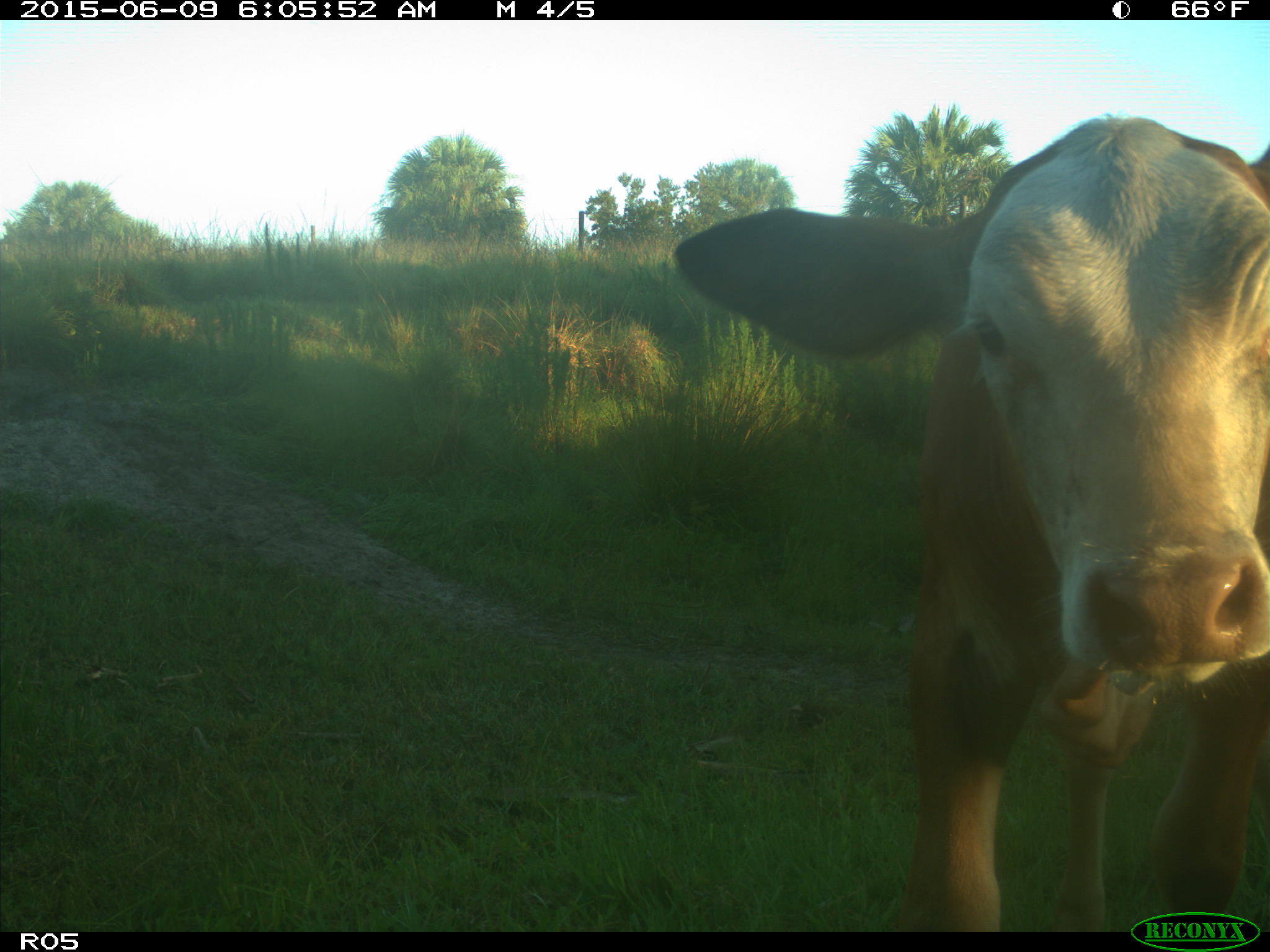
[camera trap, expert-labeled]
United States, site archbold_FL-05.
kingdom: Animalia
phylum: Chordata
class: Mammalia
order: Artiodactyla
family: Bovidae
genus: Bos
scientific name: Bos taurus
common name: domestic cow